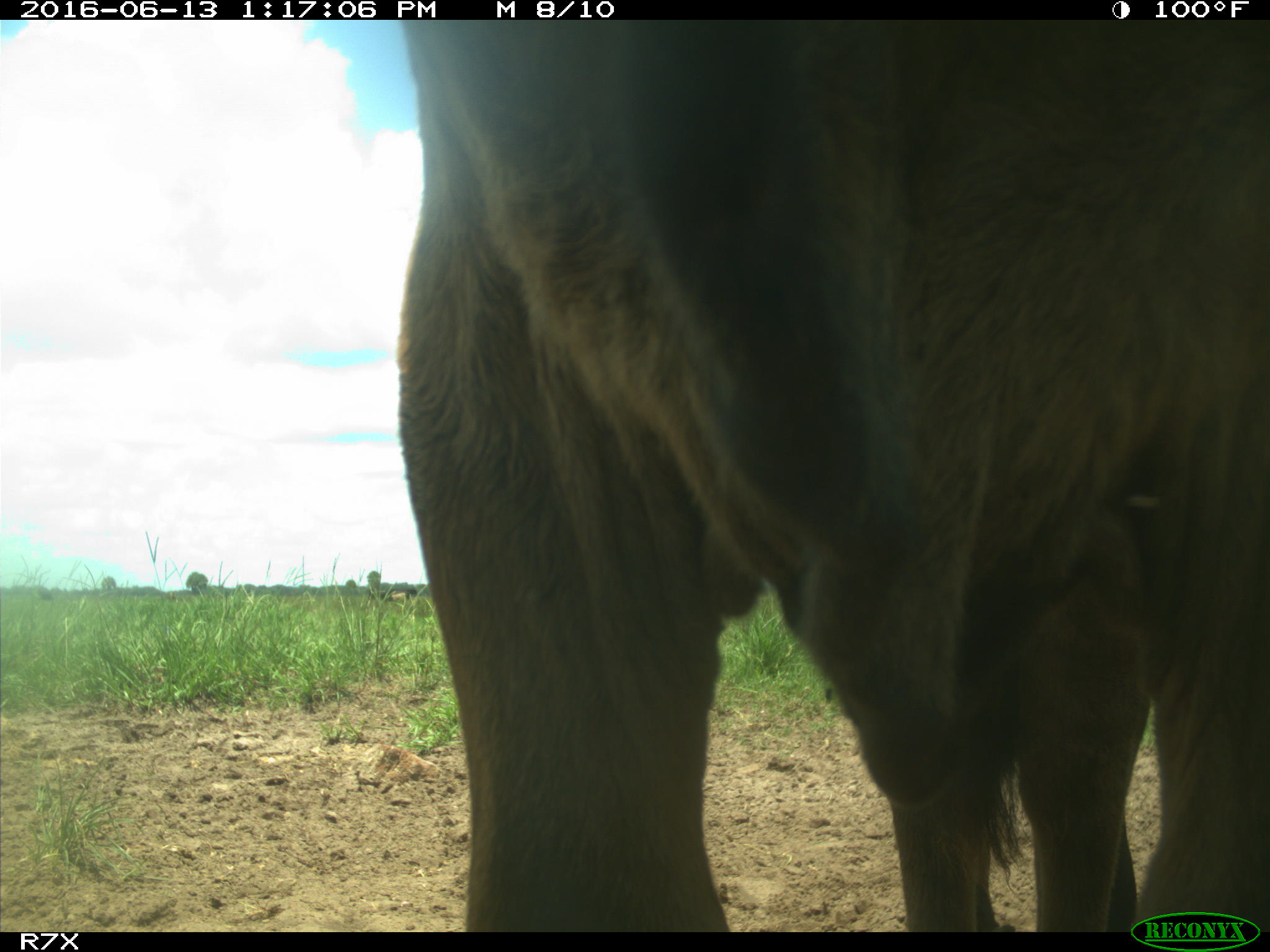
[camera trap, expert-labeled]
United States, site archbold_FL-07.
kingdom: Animalia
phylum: Chordata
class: Mammalia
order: Artiodactyla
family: Bovidae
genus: Bos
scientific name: Bos taurus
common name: domestic cow